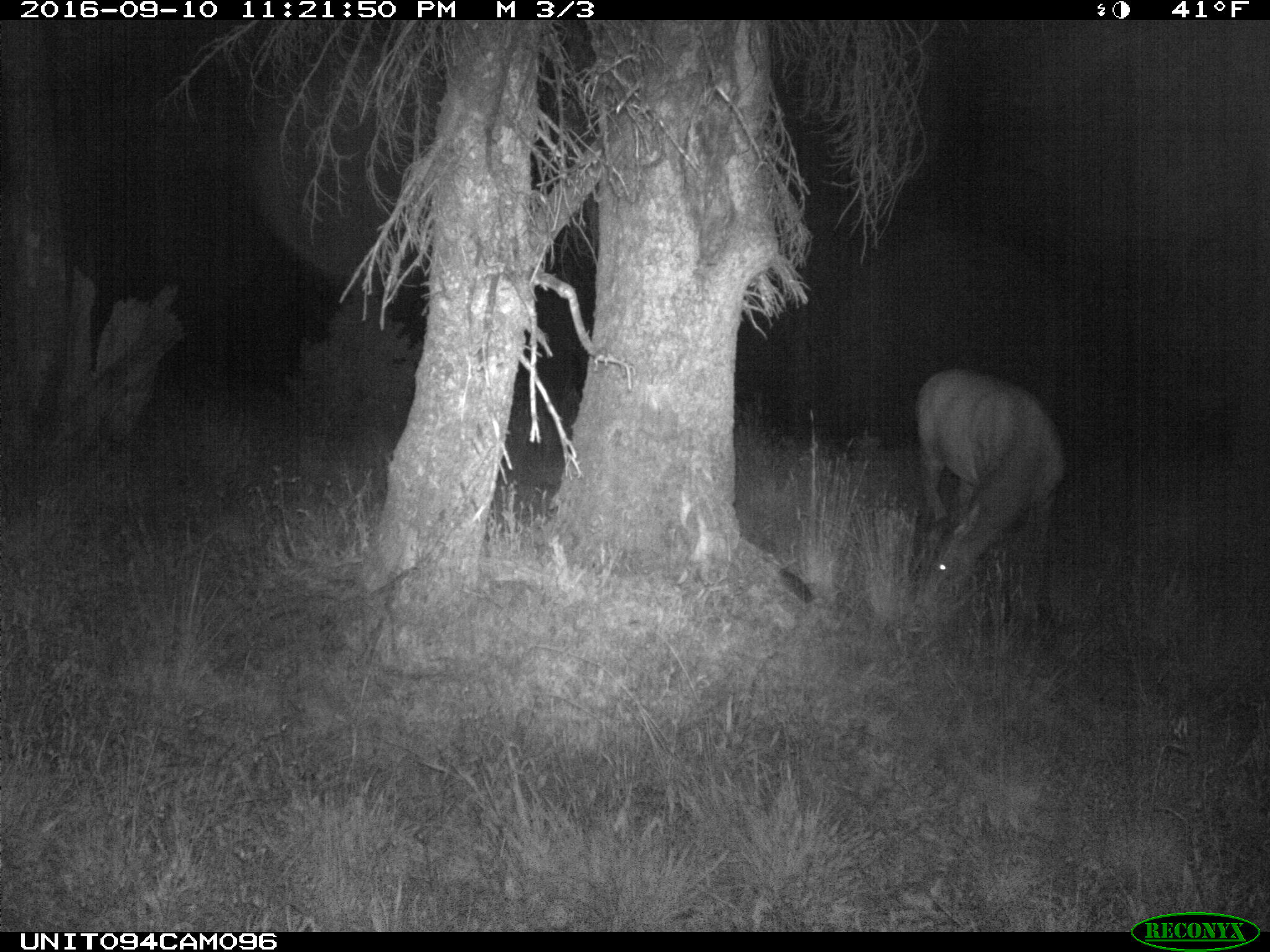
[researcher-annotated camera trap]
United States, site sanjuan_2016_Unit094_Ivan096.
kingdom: Animalia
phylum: Chordata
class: Mammalia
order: Artiodactyla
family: Cervidae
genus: Cervus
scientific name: Cervus elaphus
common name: red deer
Cervus elaphus (red deer).